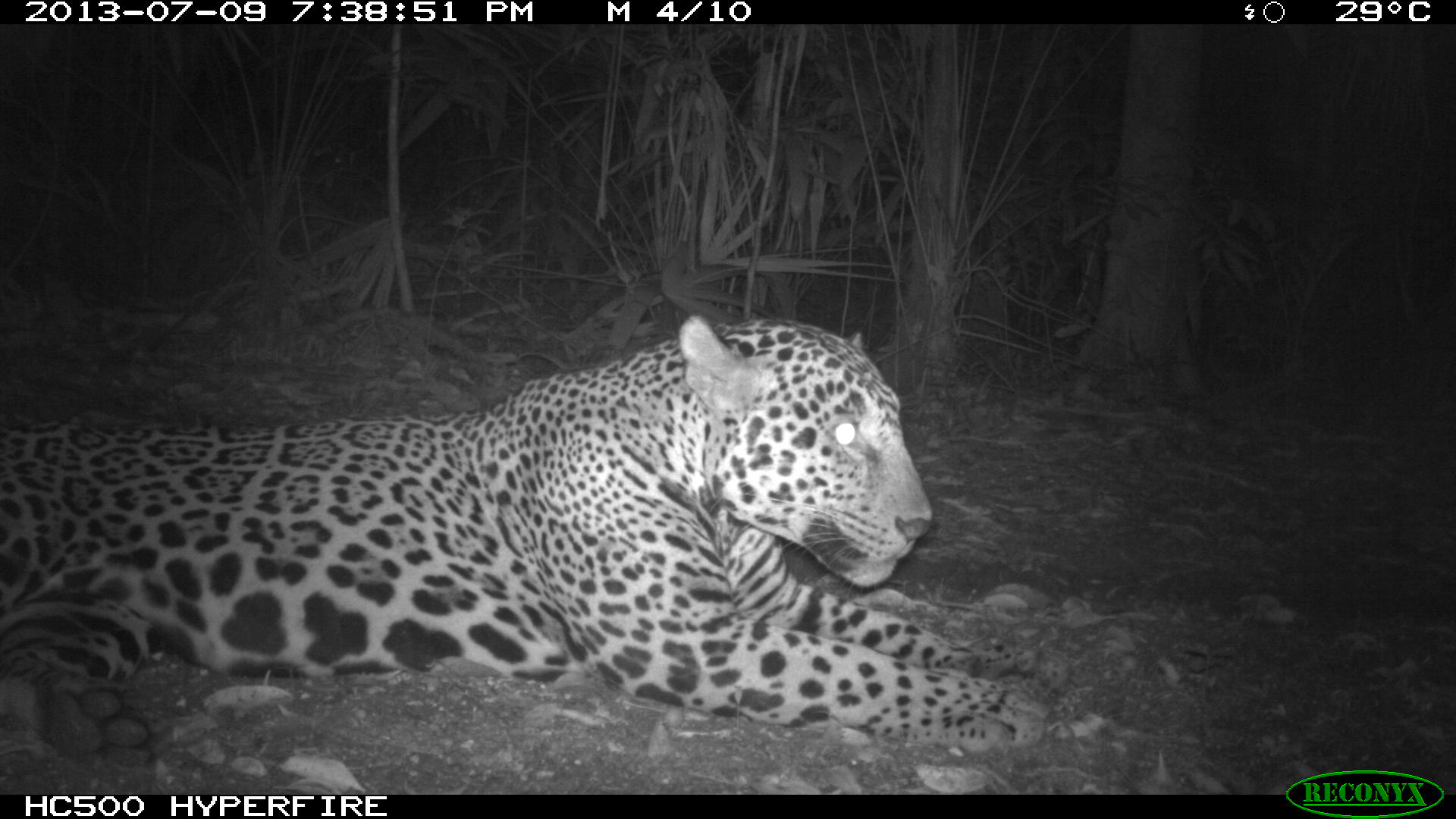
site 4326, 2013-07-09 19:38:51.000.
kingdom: Animalia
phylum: Chordata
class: Mammalia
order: Carnivora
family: Felidae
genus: Panthera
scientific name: Panthera onca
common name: jaguar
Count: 1.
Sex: male.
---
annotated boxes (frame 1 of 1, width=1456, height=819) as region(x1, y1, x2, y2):
panthera onca: region(0, 311, 1042, 771)